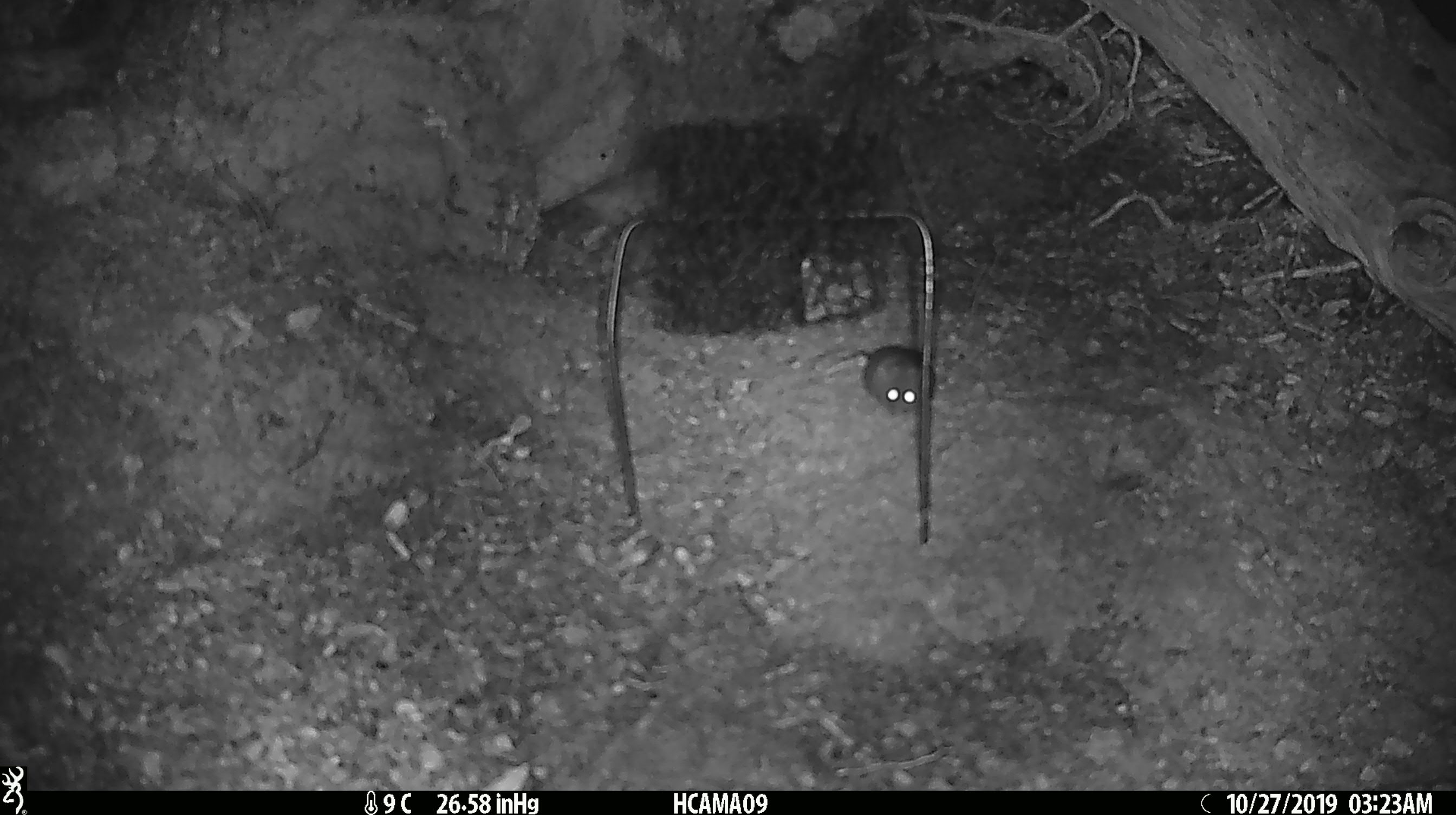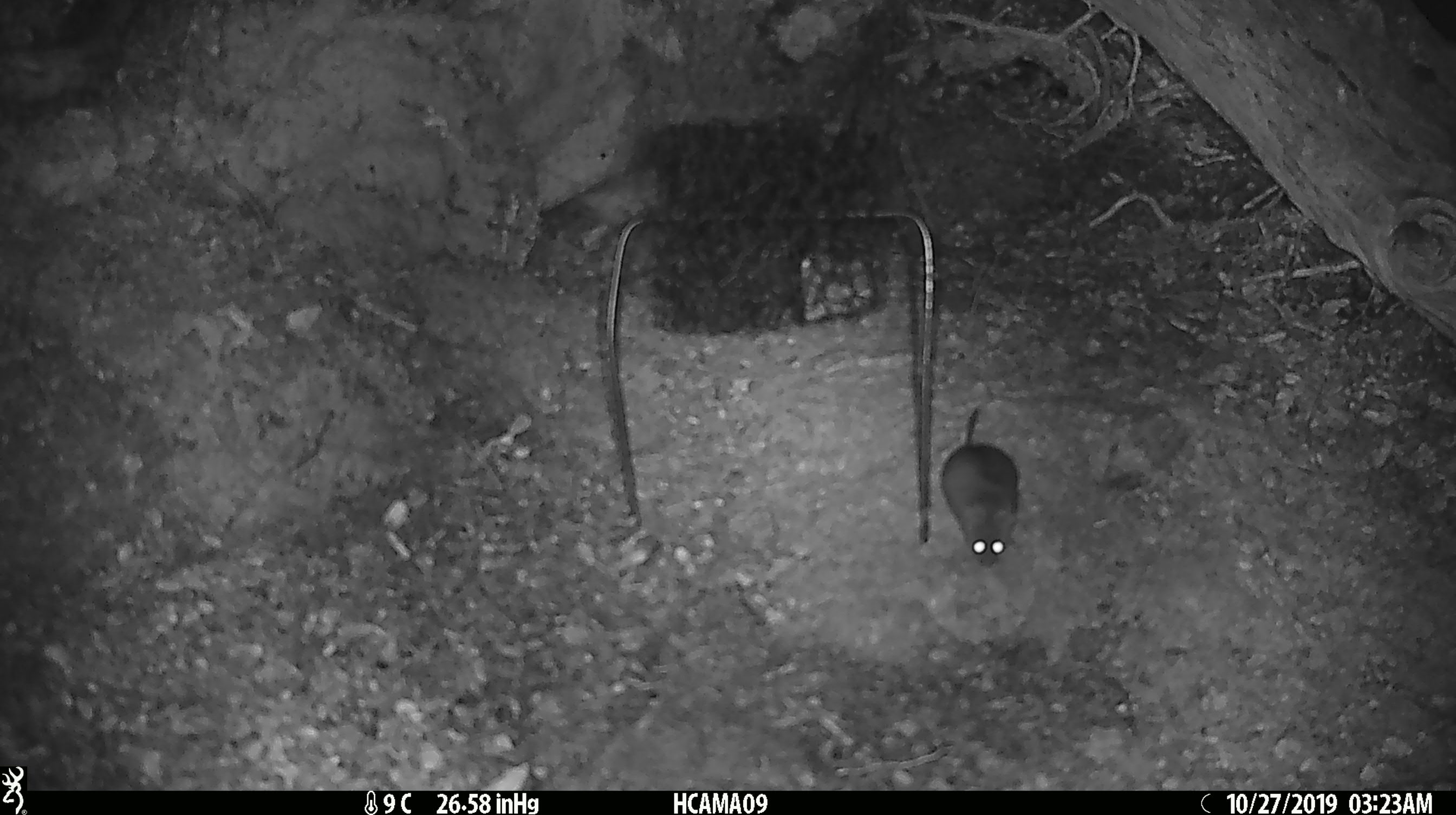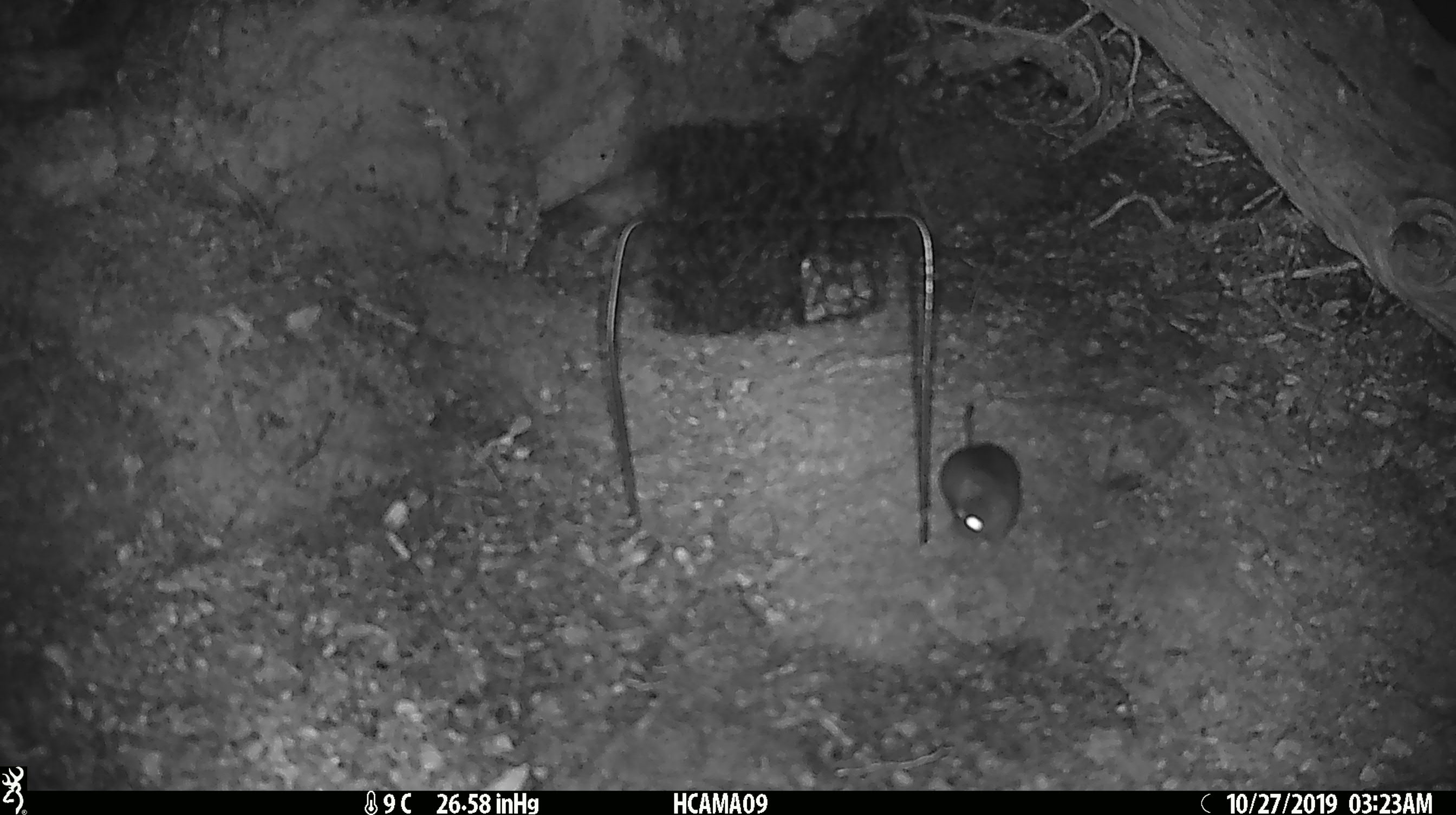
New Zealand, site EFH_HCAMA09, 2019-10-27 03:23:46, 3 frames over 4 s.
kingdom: Animalia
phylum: Chordata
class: Mammalia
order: Rodentia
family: Muridae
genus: Mus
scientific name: Mus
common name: mouse